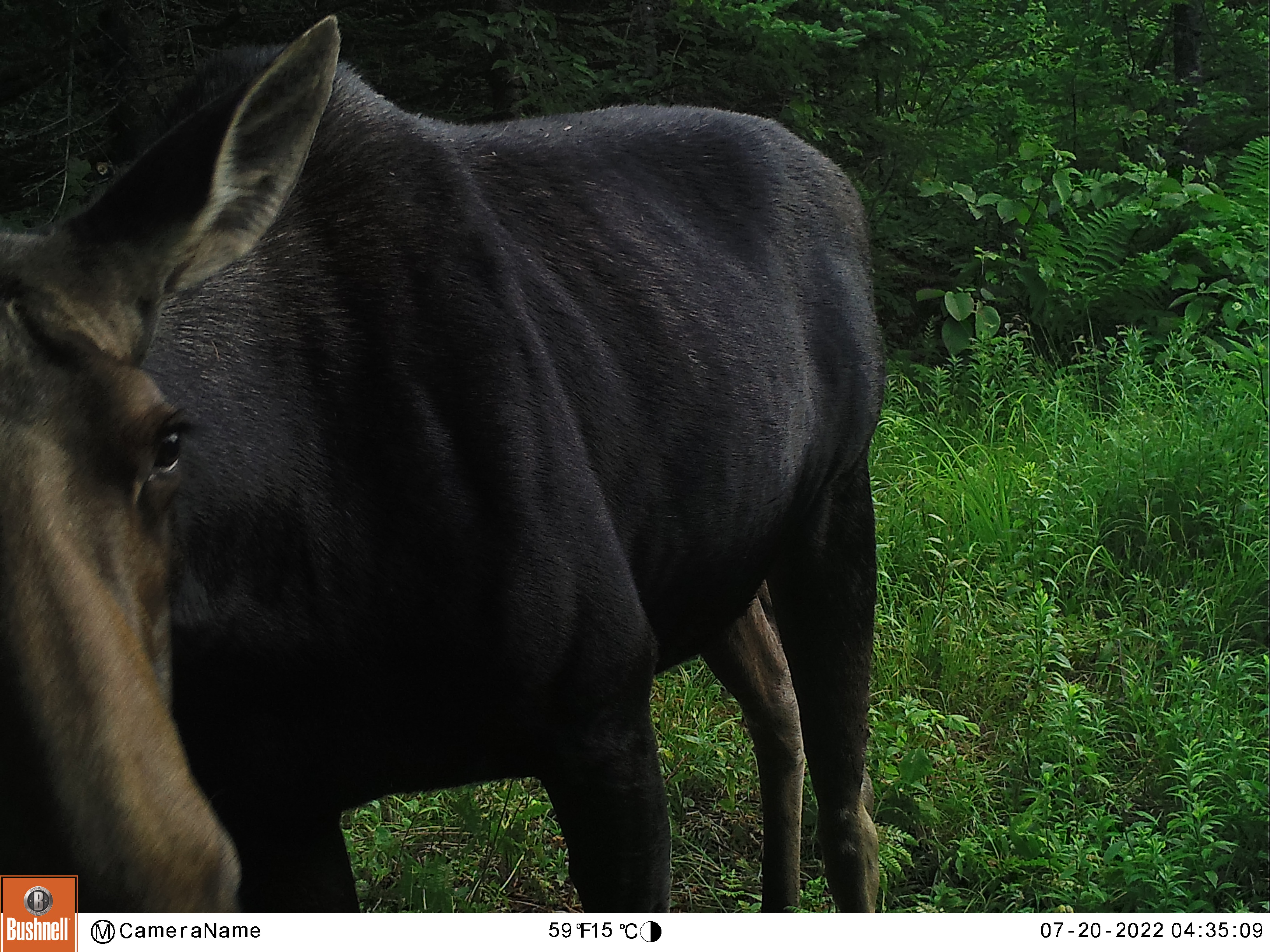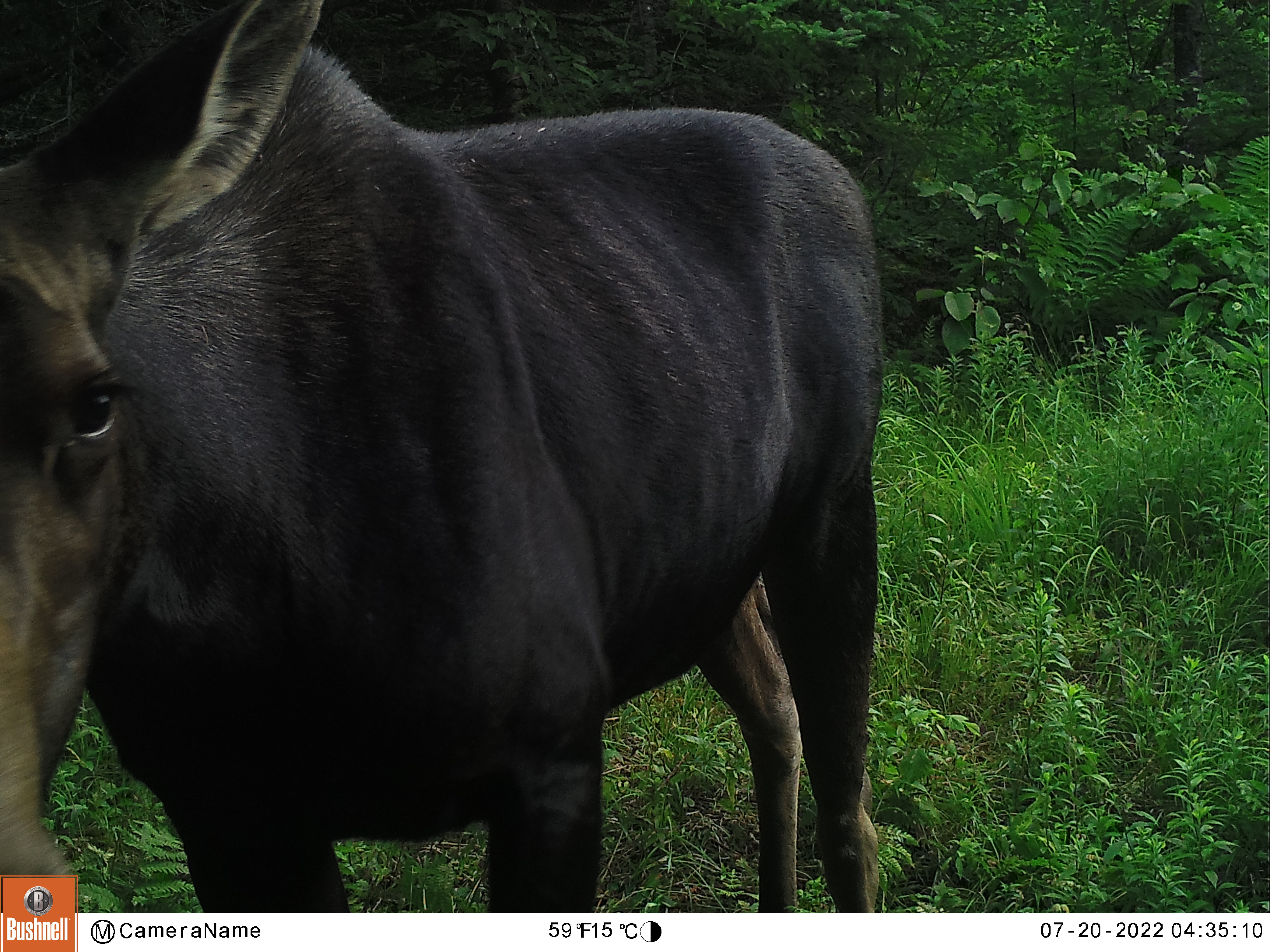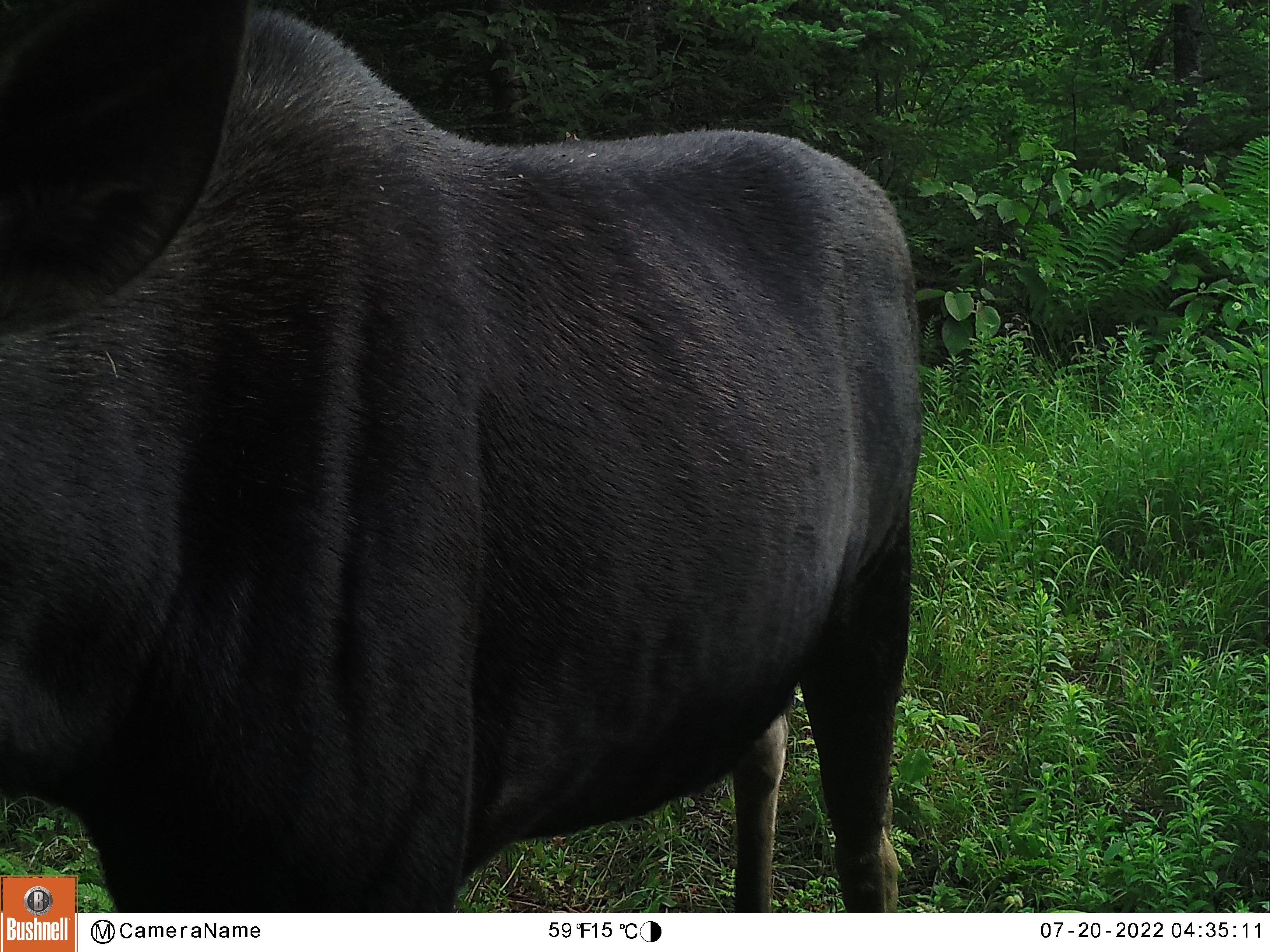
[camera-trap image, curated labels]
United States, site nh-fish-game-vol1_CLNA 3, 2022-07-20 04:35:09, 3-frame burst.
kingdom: Animalia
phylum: Chordata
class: Mammalia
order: Artiodactyla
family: Cervidae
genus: Alces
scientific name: Alces alces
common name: moose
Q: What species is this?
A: Moose (Alces alces).